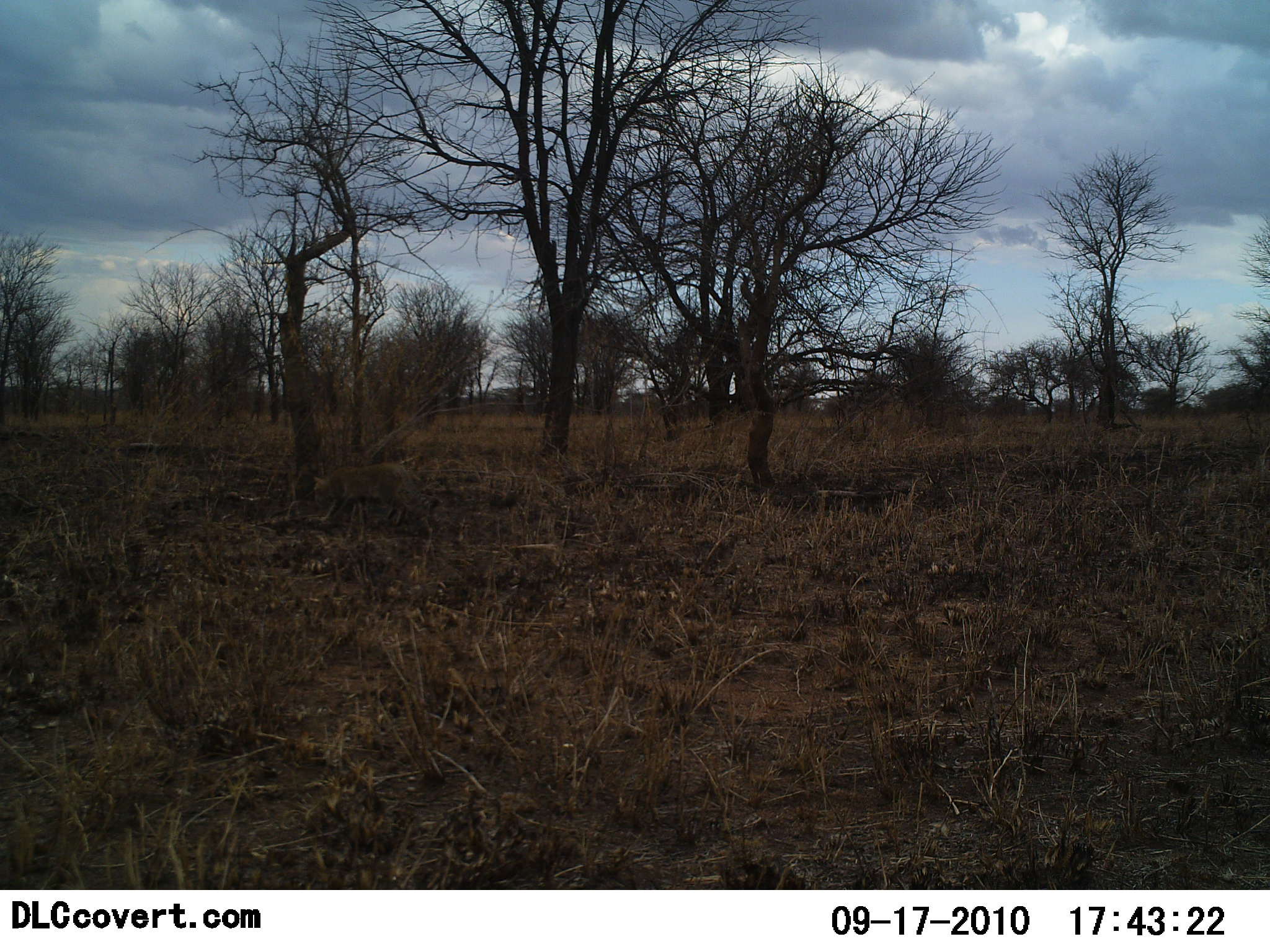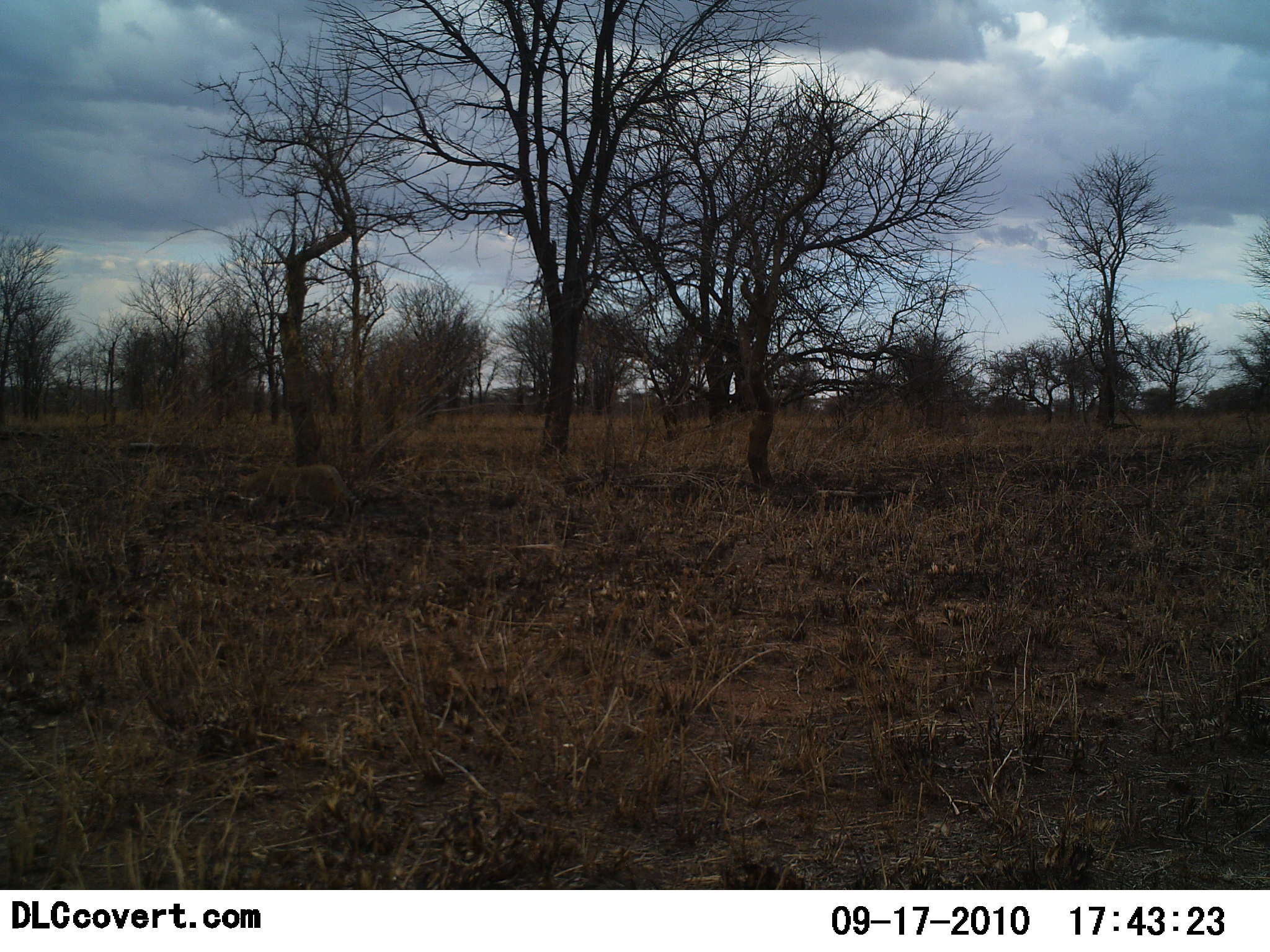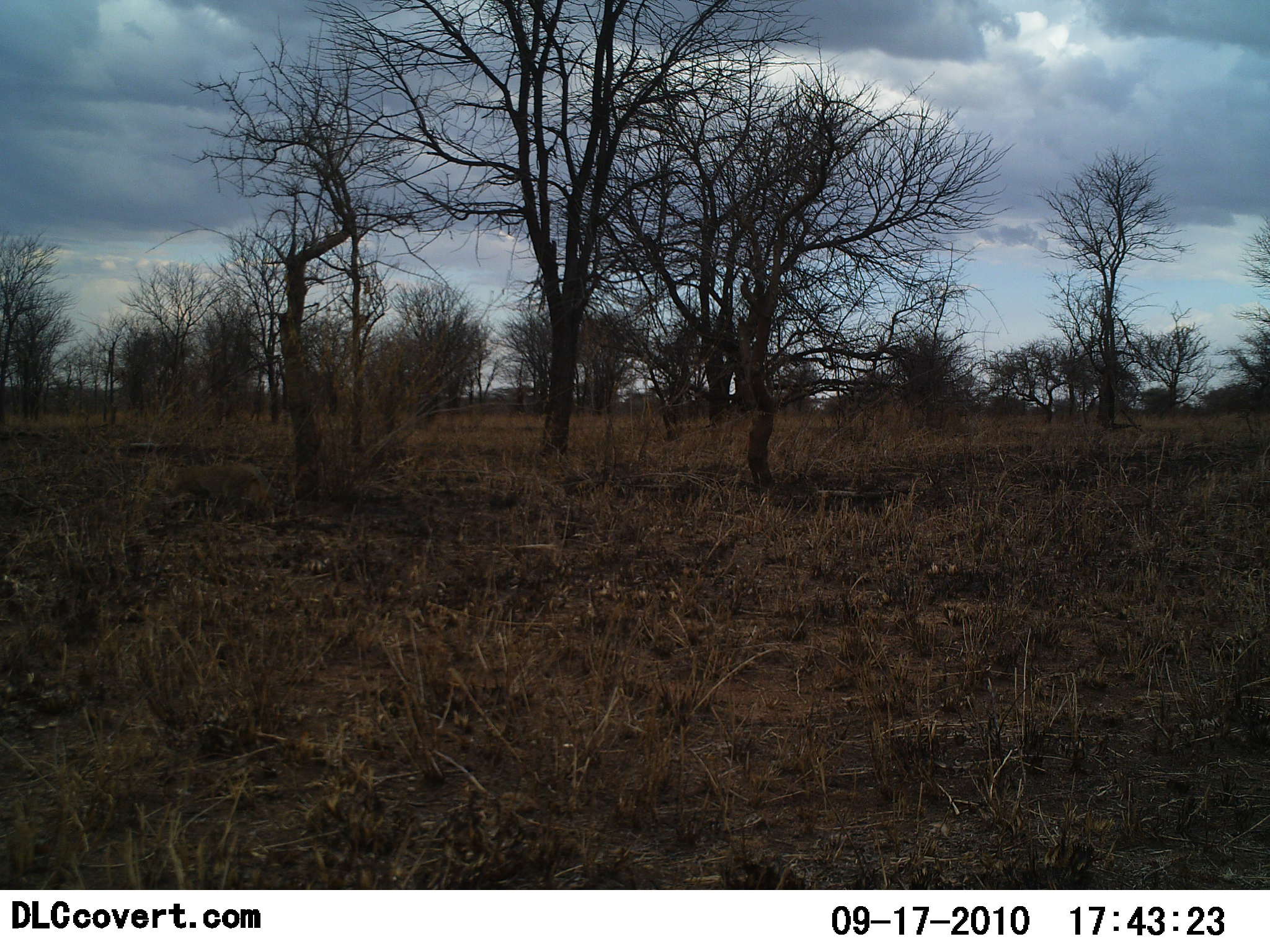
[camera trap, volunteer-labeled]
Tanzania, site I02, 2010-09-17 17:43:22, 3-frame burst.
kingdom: Animalia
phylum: Chordata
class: Mammalia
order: Carnivora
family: Felidae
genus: Caracal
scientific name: Caracal caracal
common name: caracal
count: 1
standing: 0%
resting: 0%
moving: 100%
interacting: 0%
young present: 0%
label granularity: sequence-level